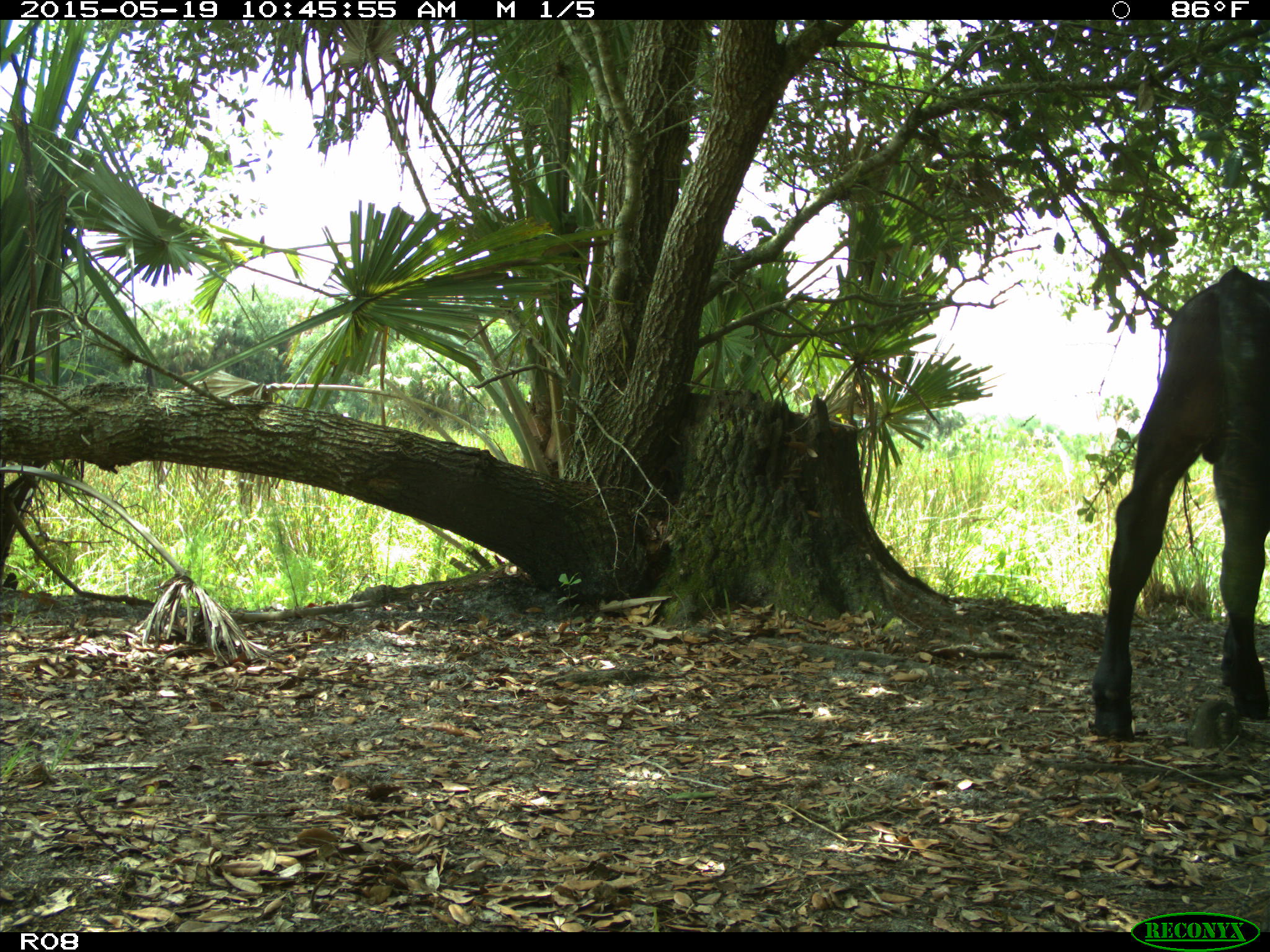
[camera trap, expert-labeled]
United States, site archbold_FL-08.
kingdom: Animalia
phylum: Chordata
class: Mammalia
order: Artiodactyla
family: Bovidae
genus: Bos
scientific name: Bos taurus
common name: domestic cow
Bos taurus (domestic cow).